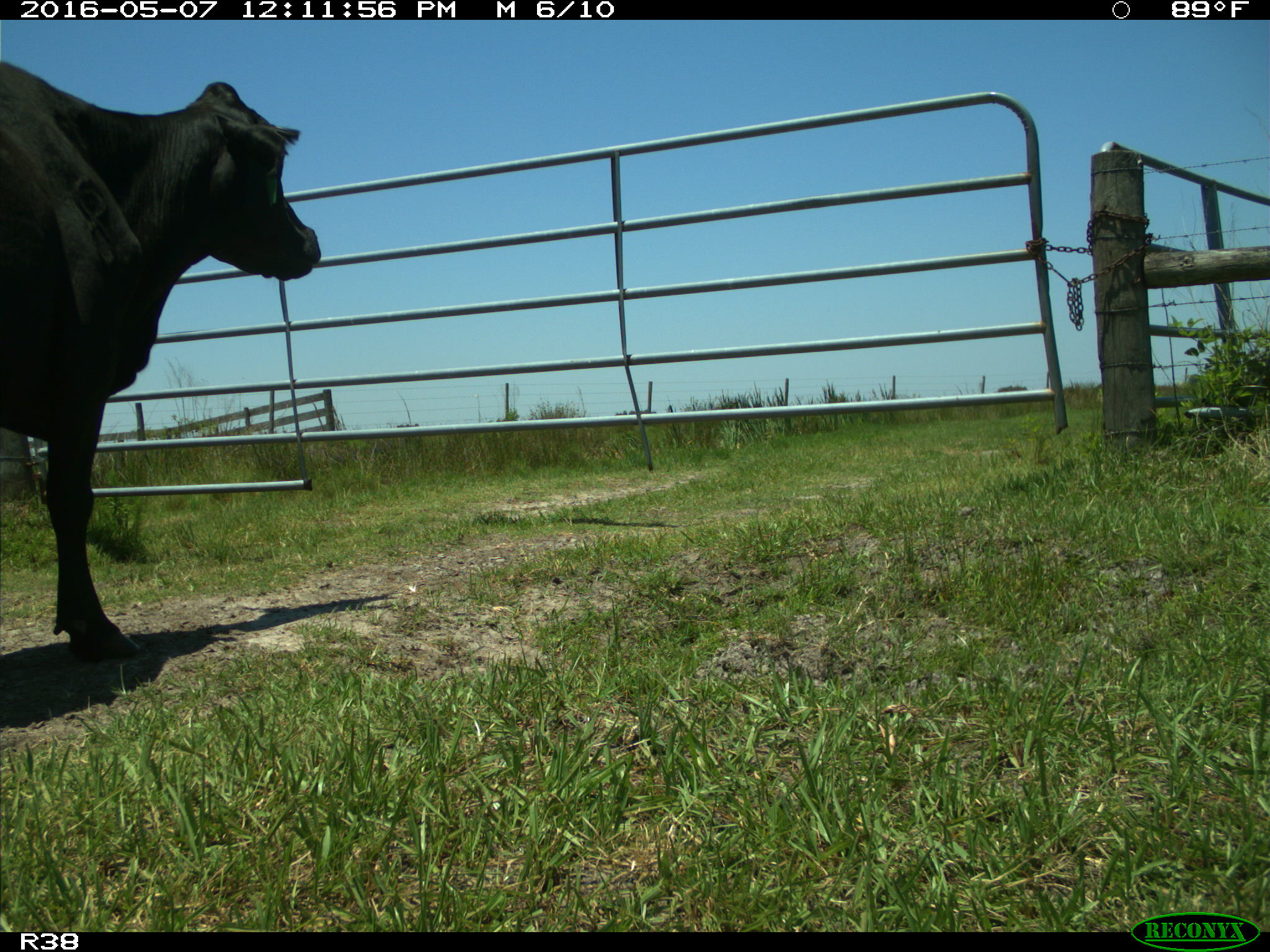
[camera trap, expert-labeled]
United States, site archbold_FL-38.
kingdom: Animalia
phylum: Chordata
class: Mammalia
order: Artiodactyla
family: Bovidae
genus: Bos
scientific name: Bos taurus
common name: domestic cow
Bos taurus (domestic cow).